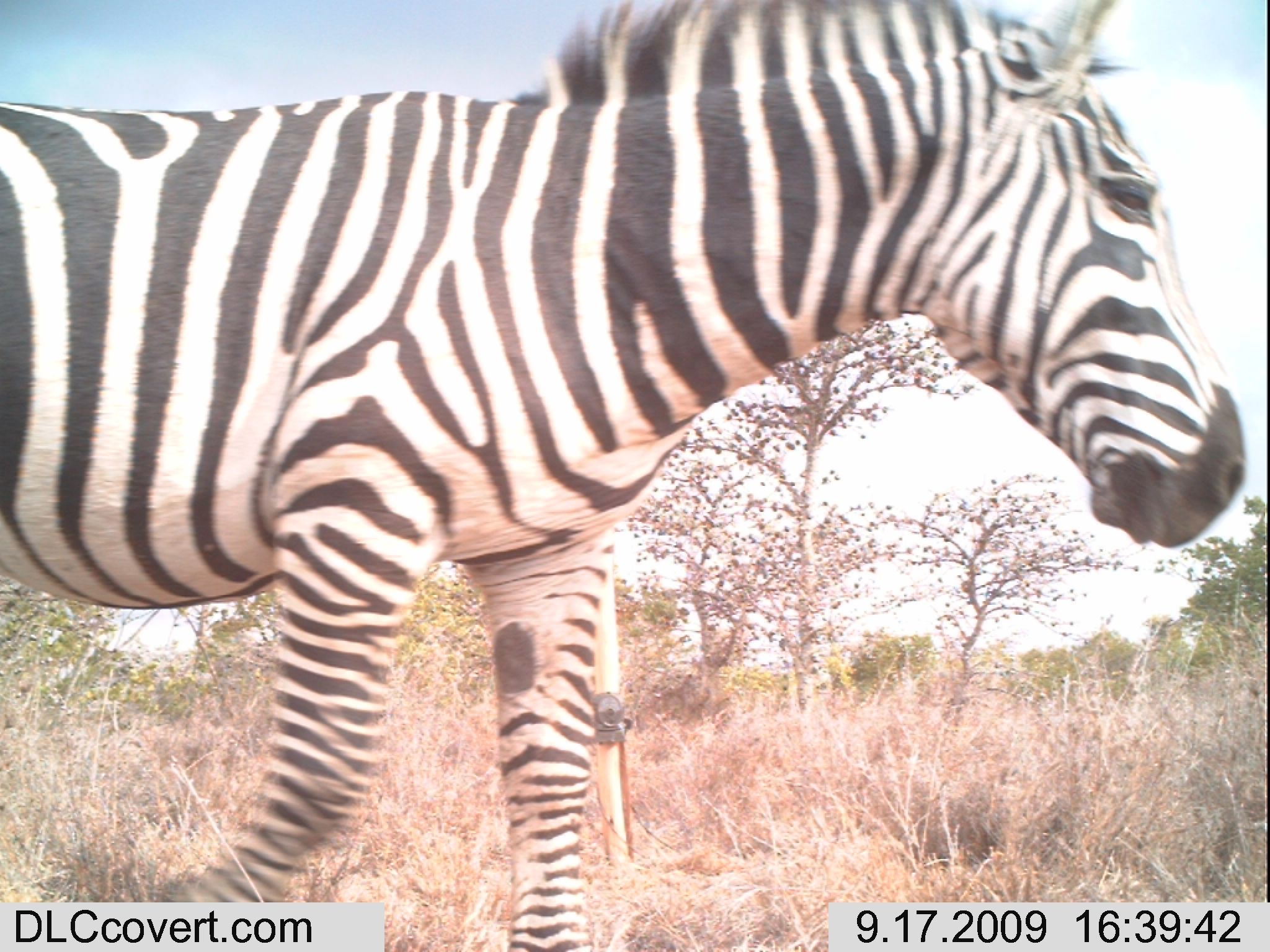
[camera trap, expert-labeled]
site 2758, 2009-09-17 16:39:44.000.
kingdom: Animalia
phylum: Chordata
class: Mammalia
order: Perissodactyla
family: Equidae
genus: Equus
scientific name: Equus quagga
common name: plains zebra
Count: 1.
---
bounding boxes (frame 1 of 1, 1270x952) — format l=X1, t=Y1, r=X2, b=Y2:
equus quagga: l=0, t=0, r=1252, b=952